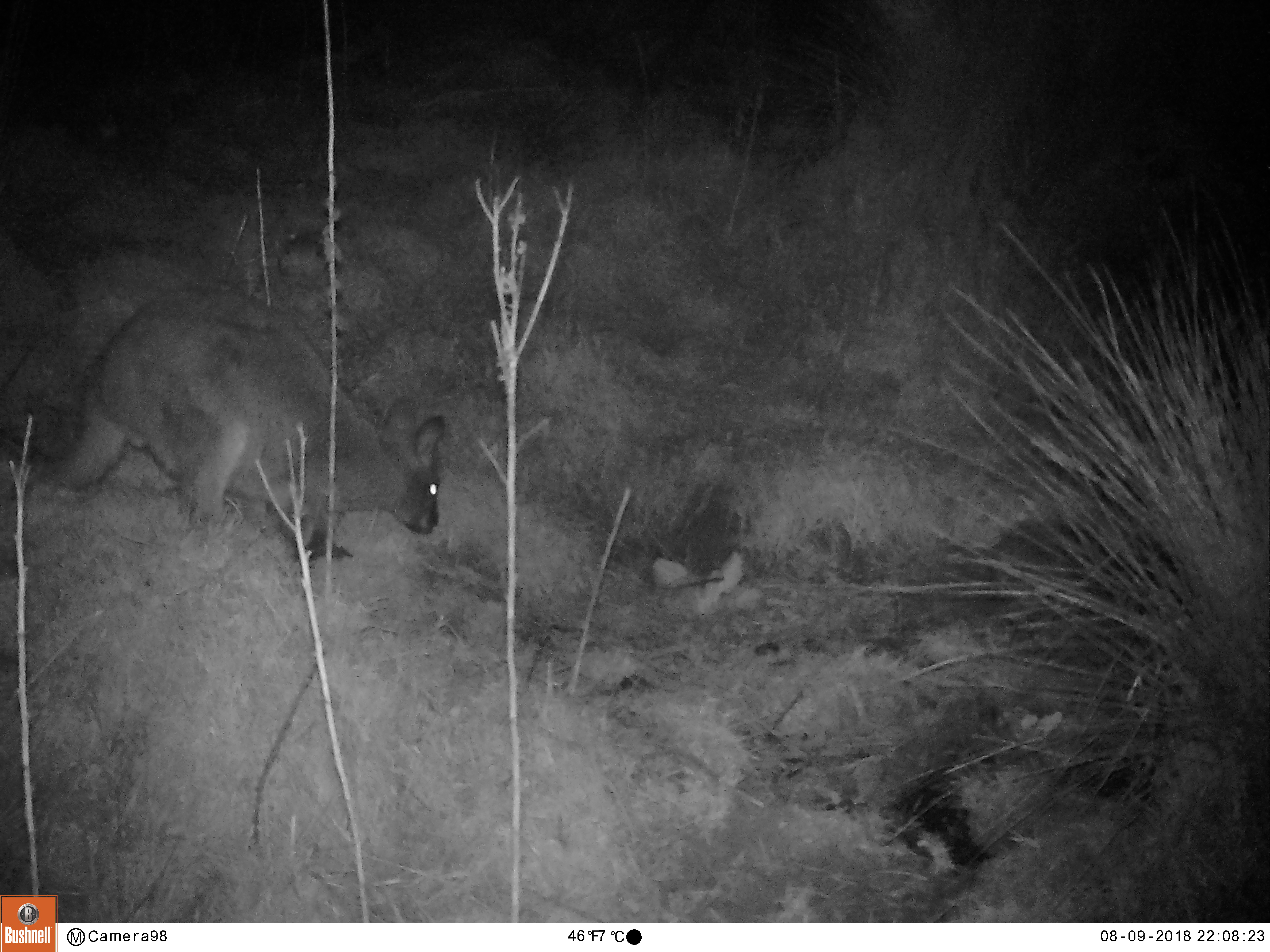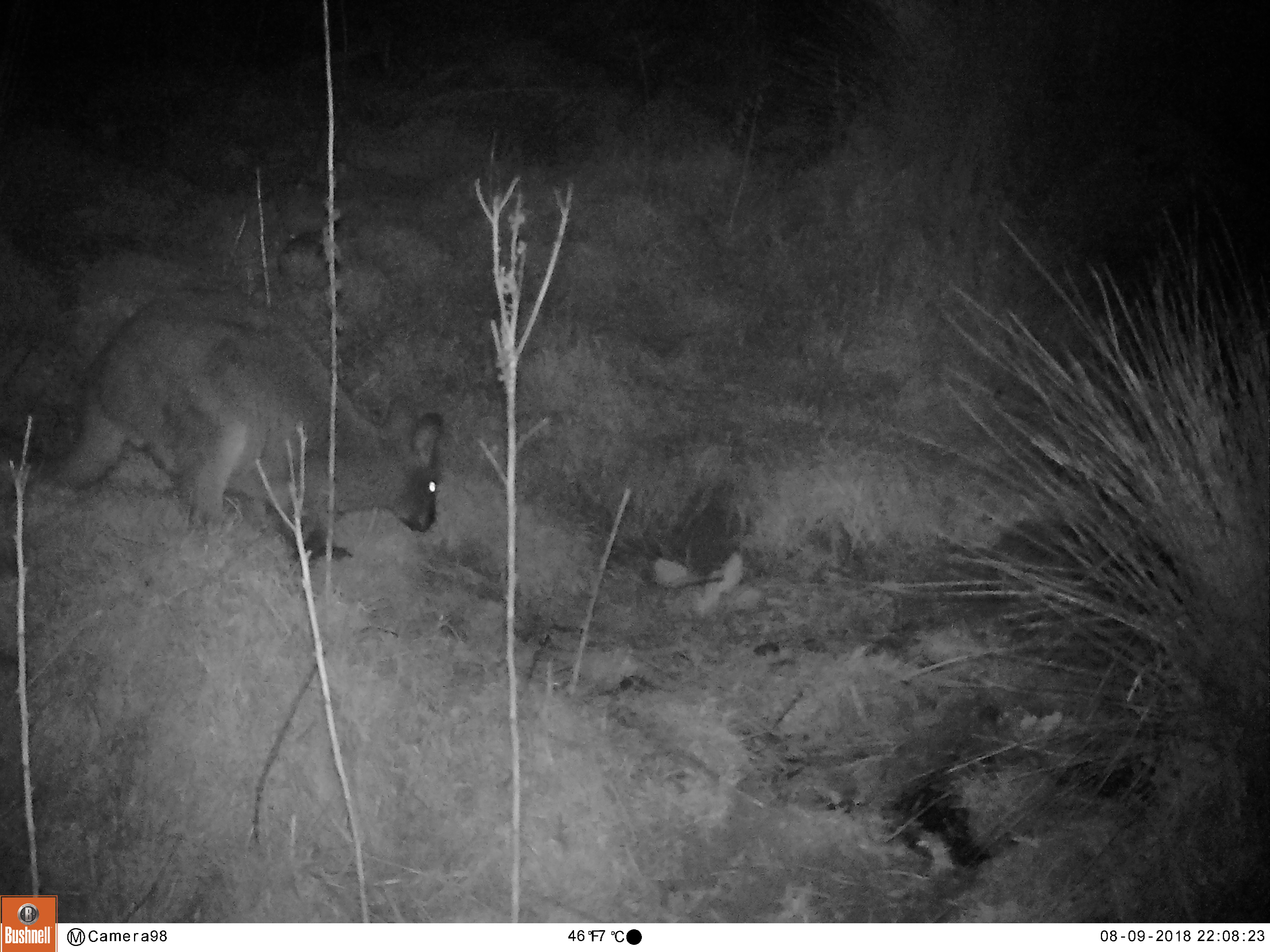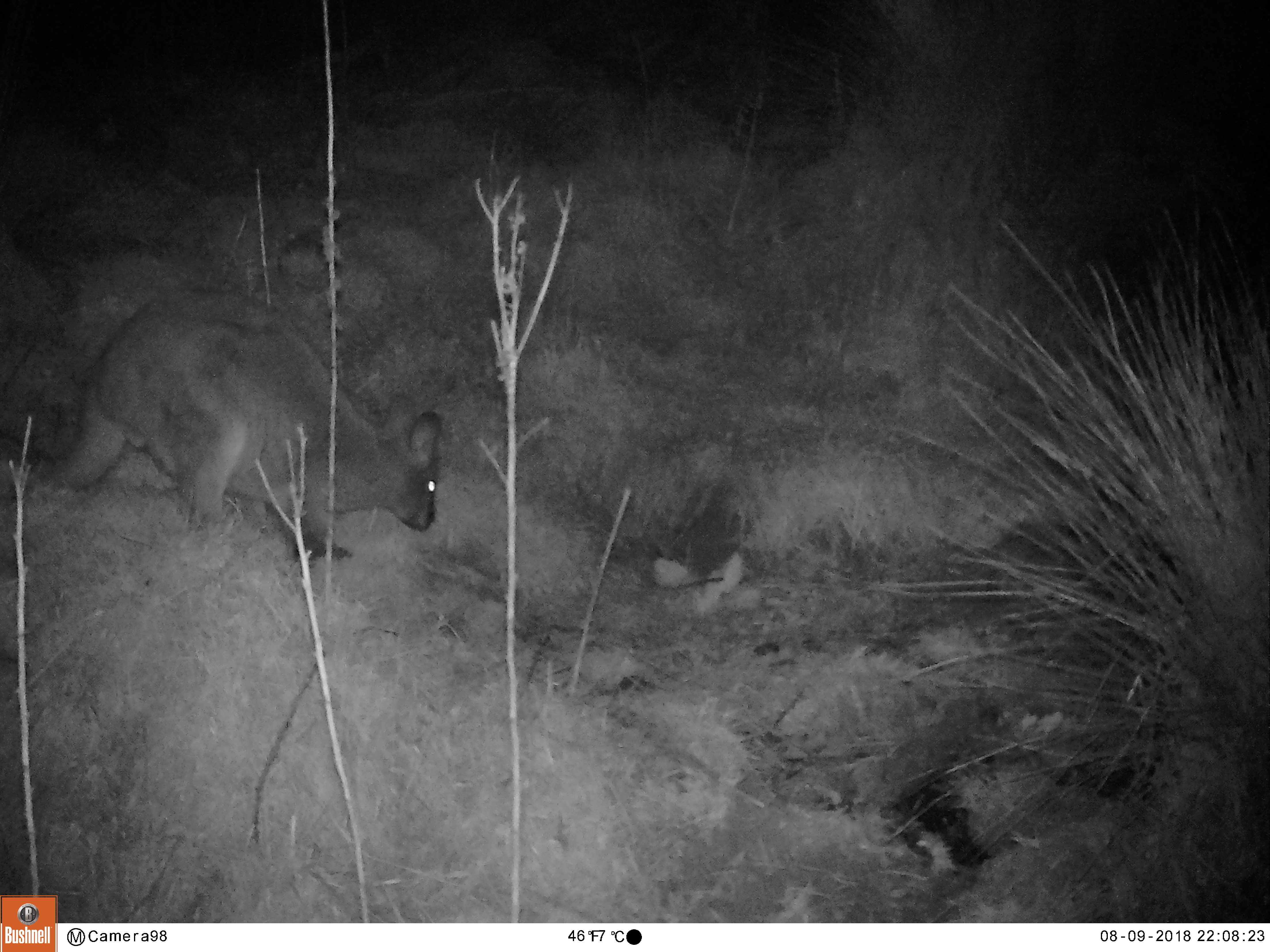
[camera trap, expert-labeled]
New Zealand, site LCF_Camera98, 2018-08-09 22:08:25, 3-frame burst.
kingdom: Animalia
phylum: Chordata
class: Mammalia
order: Diprotodontia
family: Macropodidae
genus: Notamacropus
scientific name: Notamacropus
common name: wallaby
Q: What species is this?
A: Wallaby (Notamacropus).